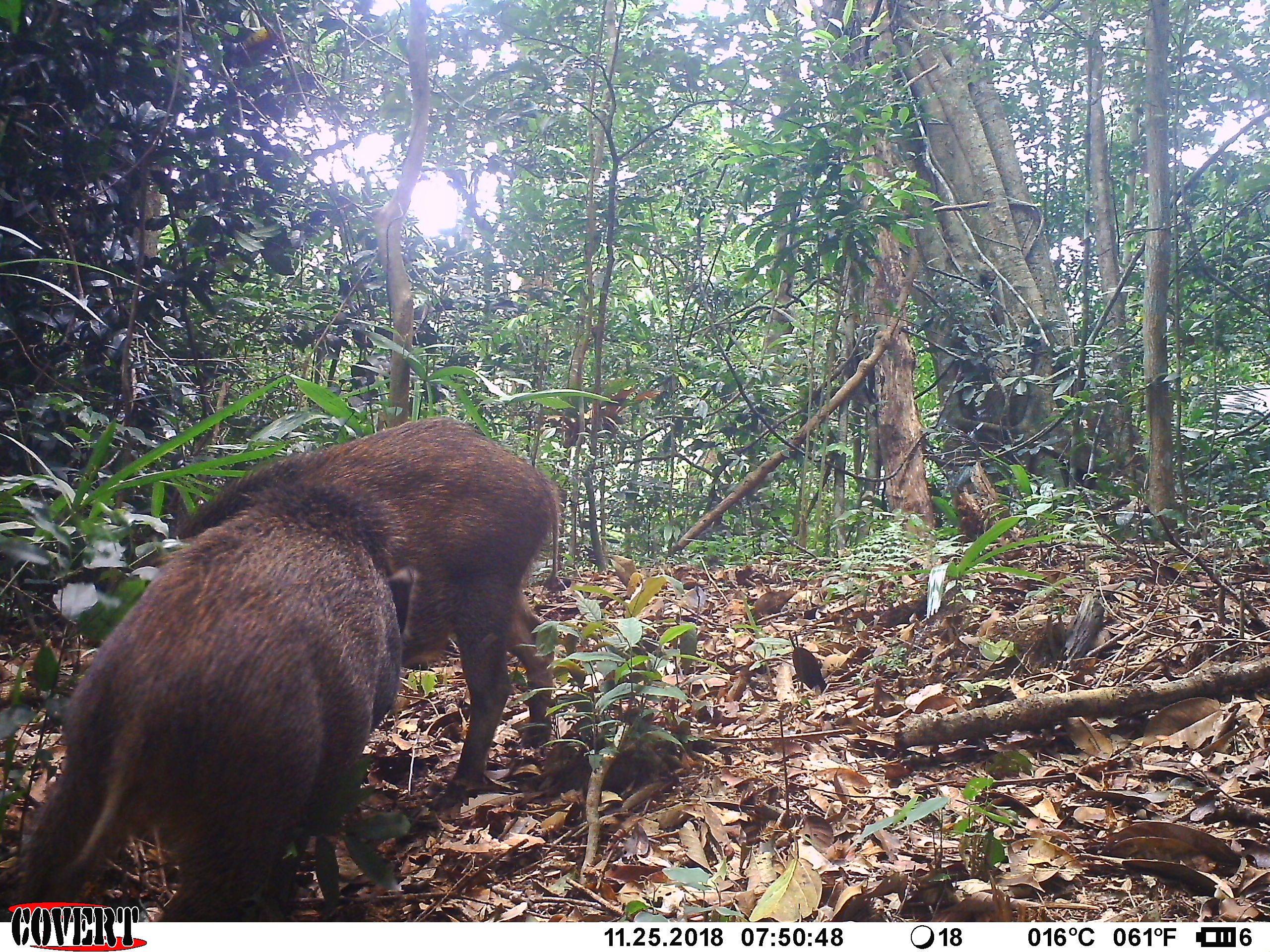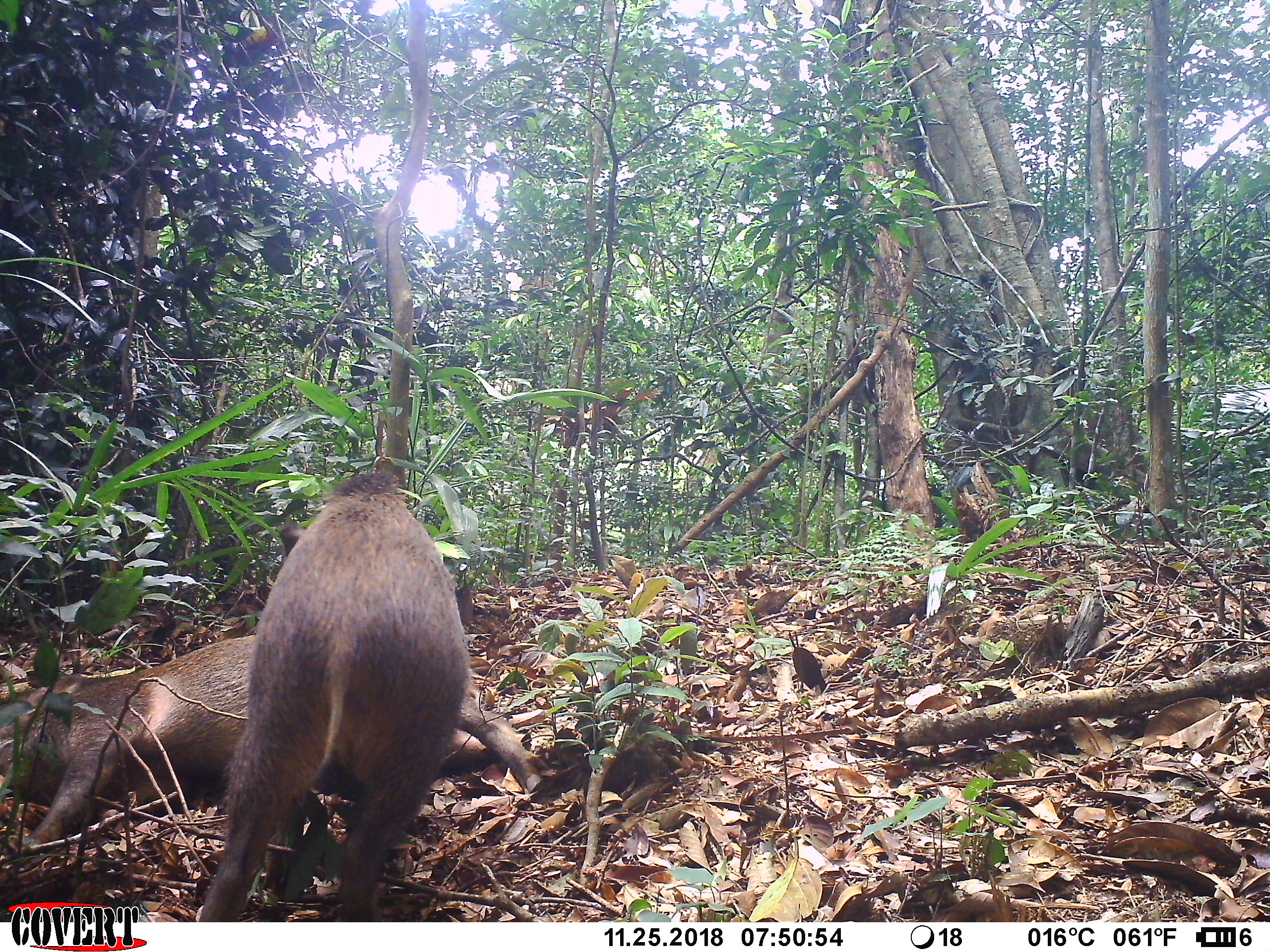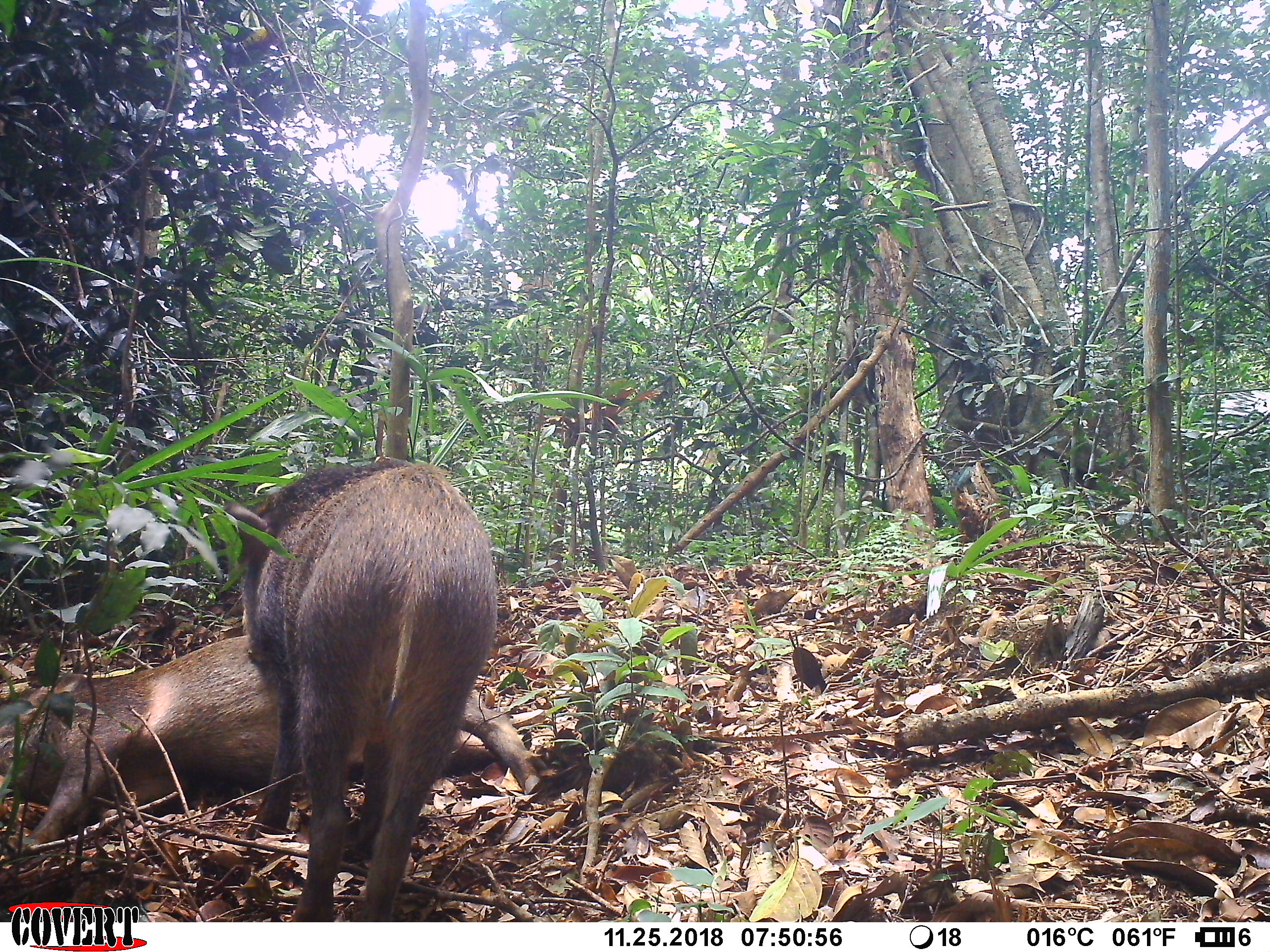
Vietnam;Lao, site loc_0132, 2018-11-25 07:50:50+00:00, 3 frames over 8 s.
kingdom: Animalia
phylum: Chordata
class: Mammalia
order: Artiodactyla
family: Suidae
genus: Sus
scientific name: Sus scrofa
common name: eurasian wild pig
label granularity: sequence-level